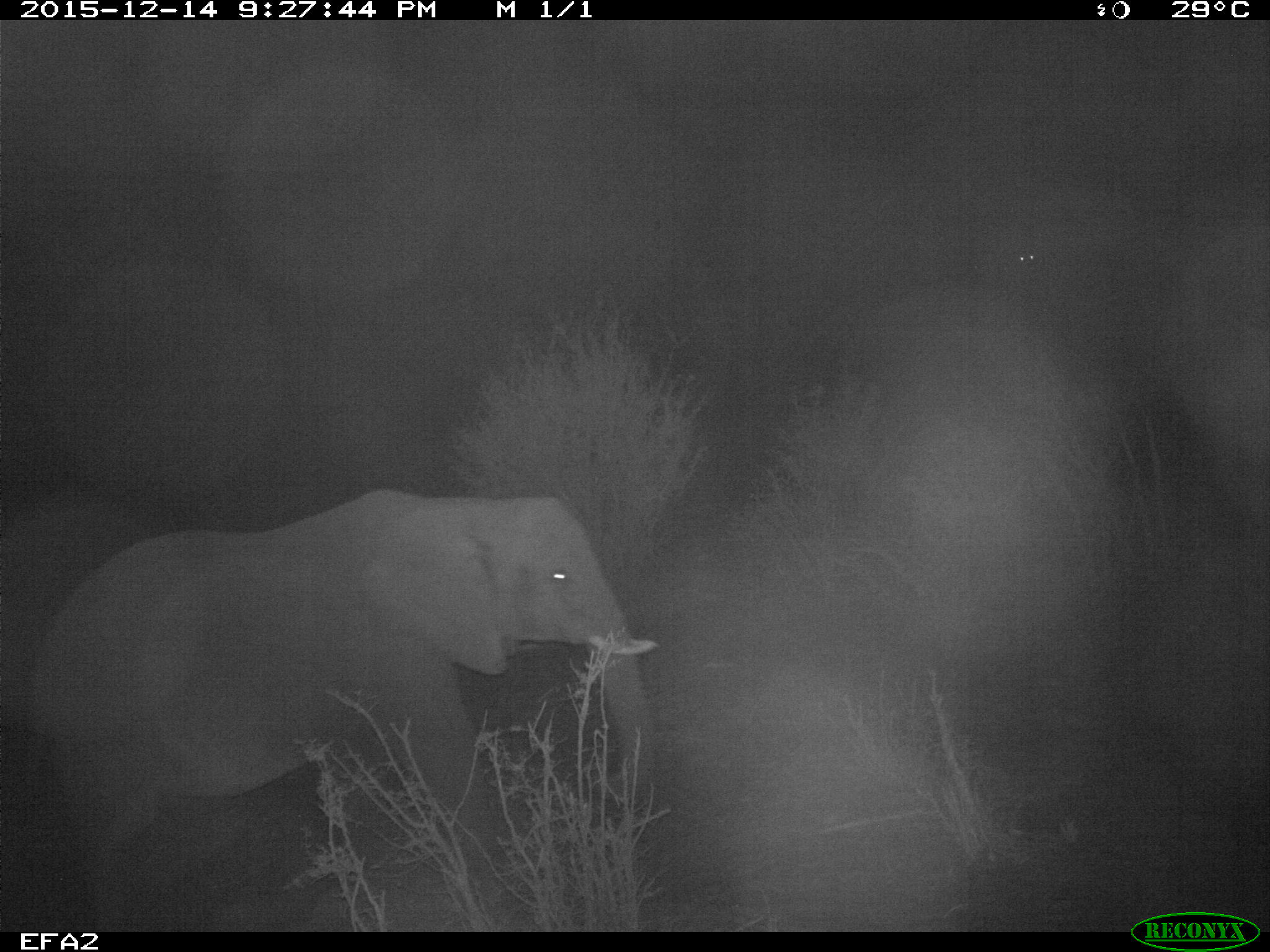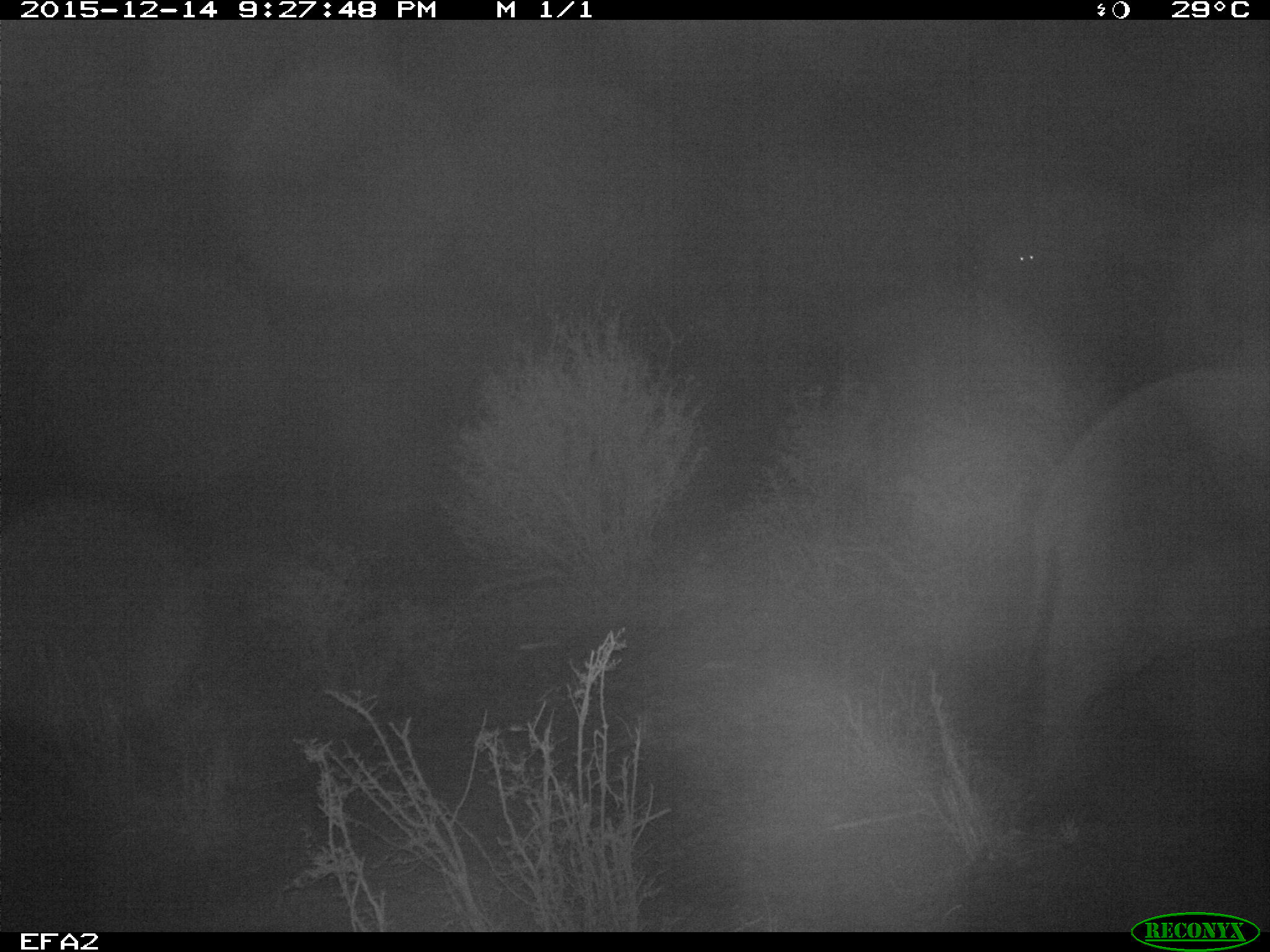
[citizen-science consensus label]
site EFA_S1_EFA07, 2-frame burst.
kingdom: Animalia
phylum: Chordata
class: Mammalia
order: Proboscidea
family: Elephantidae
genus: Loxodonta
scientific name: Loxodonta africana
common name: african bush elephant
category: elephant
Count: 1.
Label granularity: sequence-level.